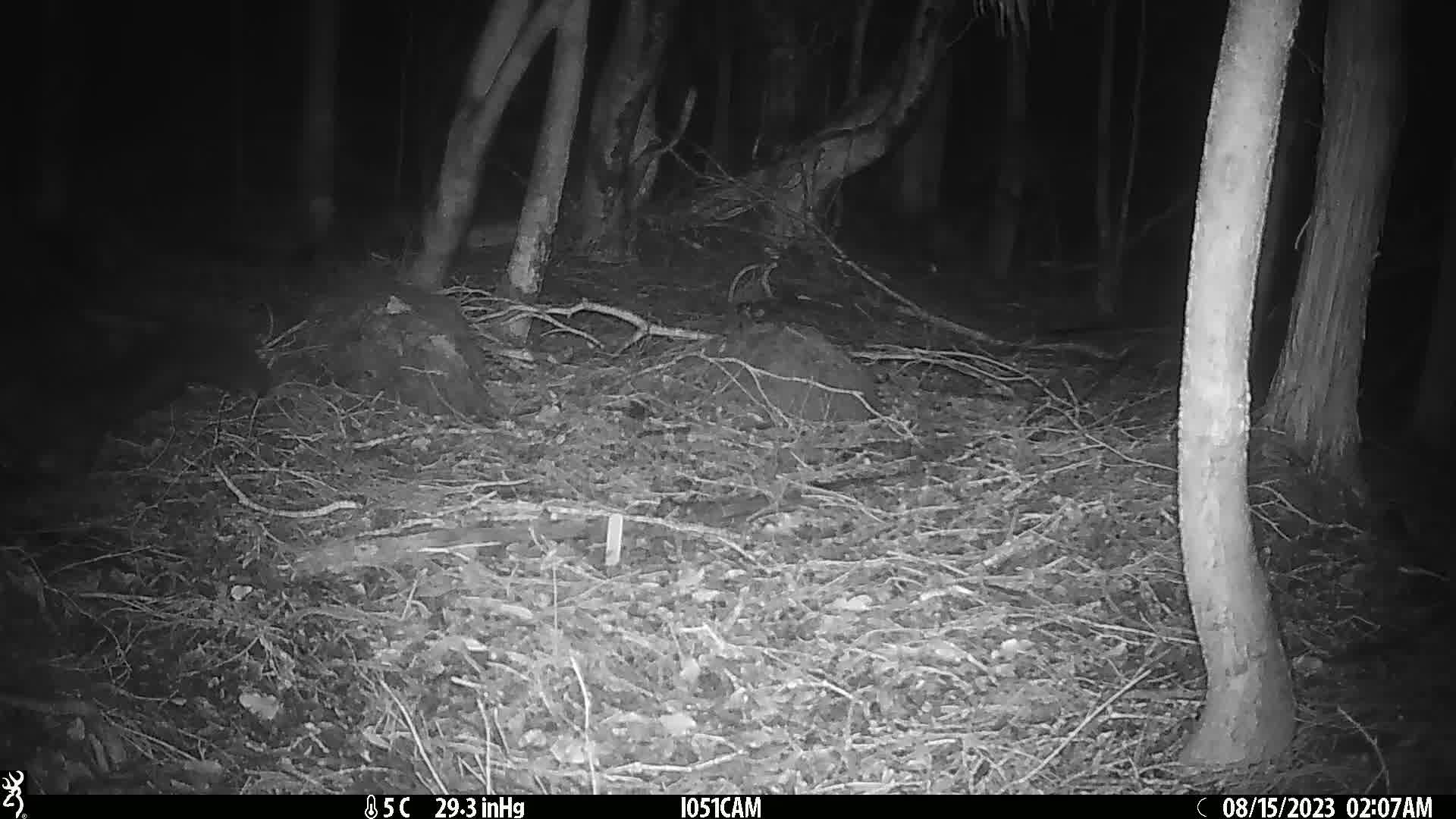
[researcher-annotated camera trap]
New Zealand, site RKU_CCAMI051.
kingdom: Animalia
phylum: Chordata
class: Mammalia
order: Diprotodontia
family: Phalangeridae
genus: Trichosurus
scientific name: Trichosurus vulpecula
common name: common brushtail possum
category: possum